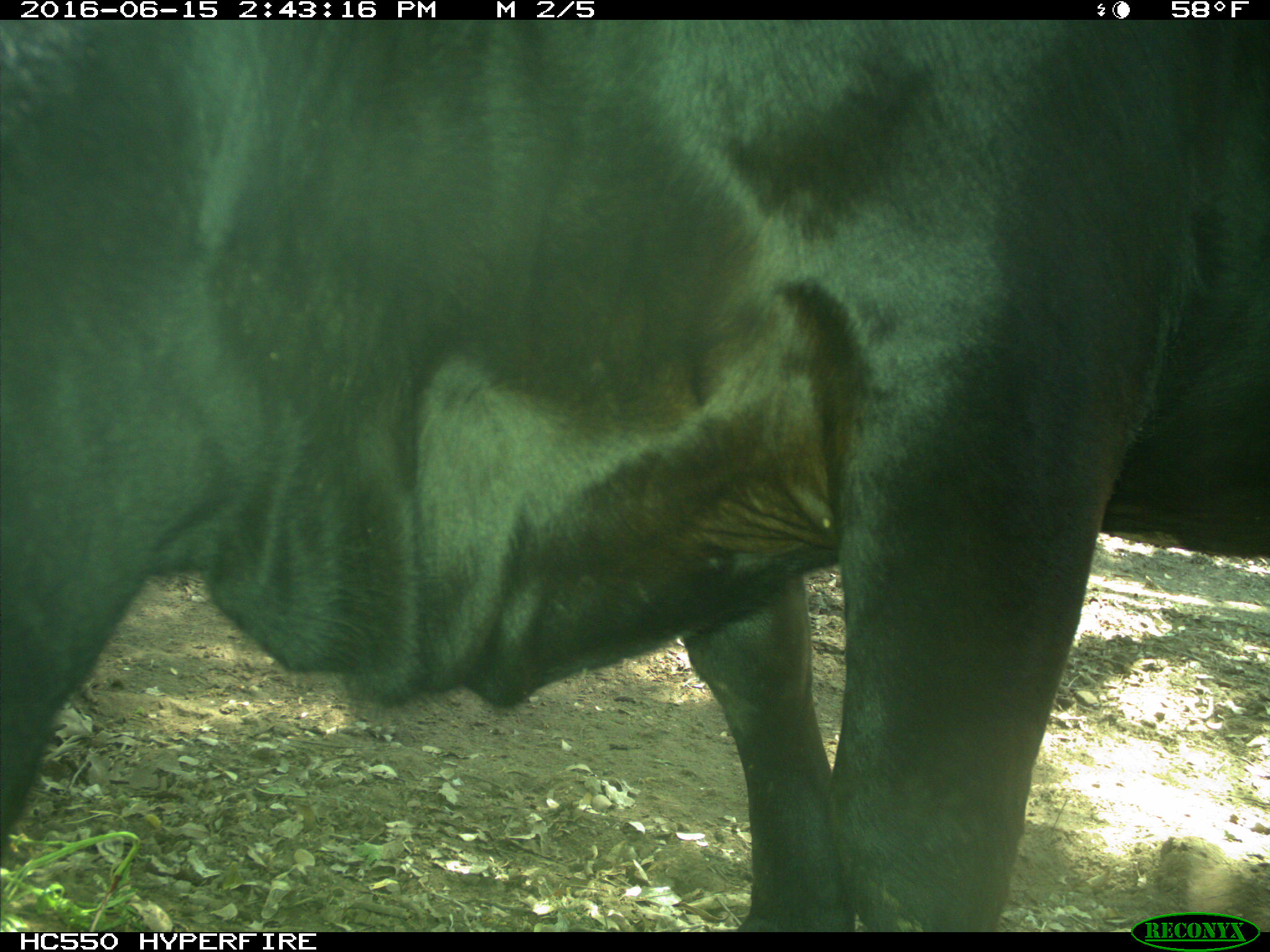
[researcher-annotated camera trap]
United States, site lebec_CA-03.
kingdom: Animalia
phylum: Chordata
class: Mammalia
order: Artiodactyla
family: Bovidae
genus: Bos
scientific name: Bos taurus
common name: domestic cow